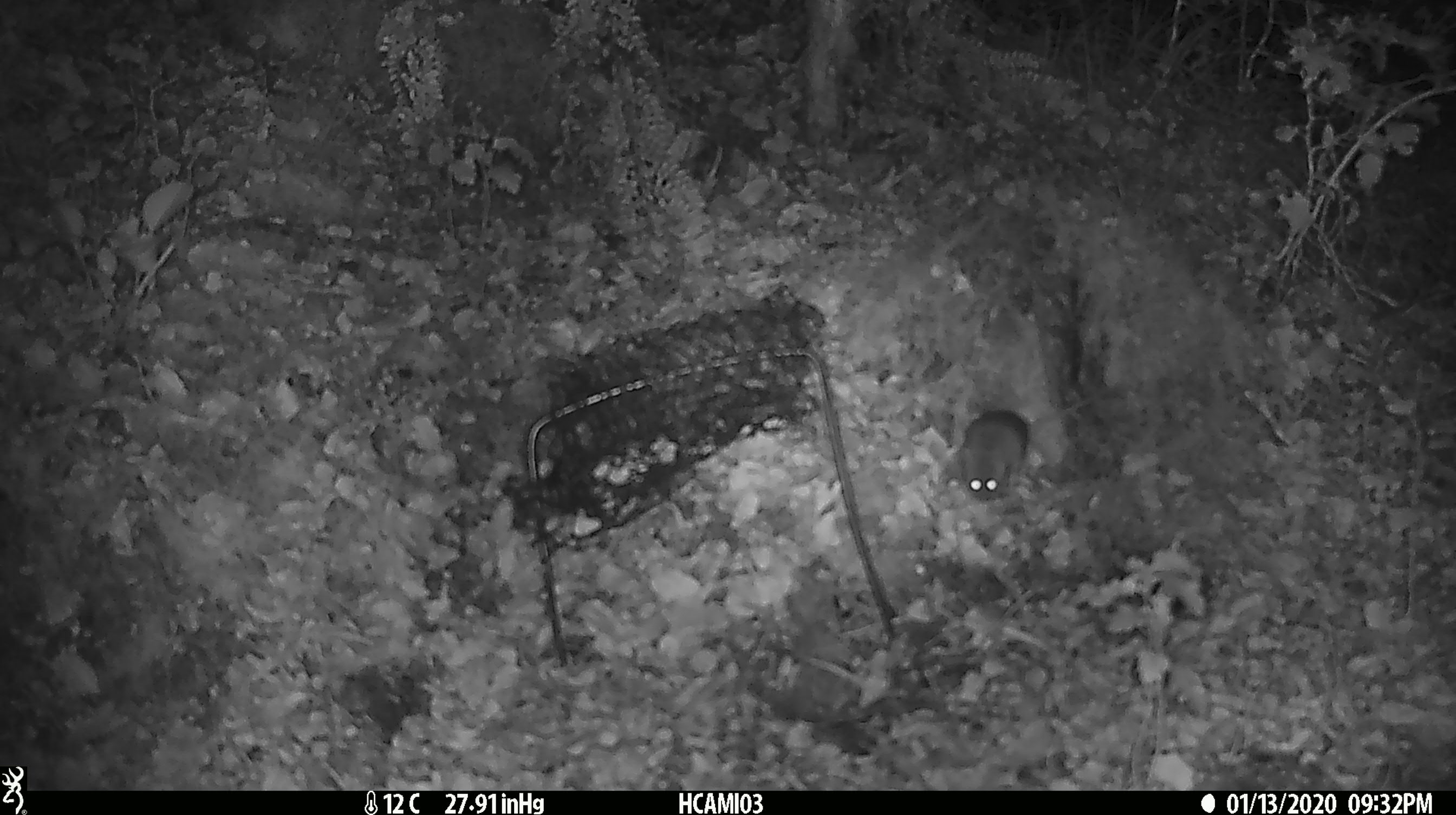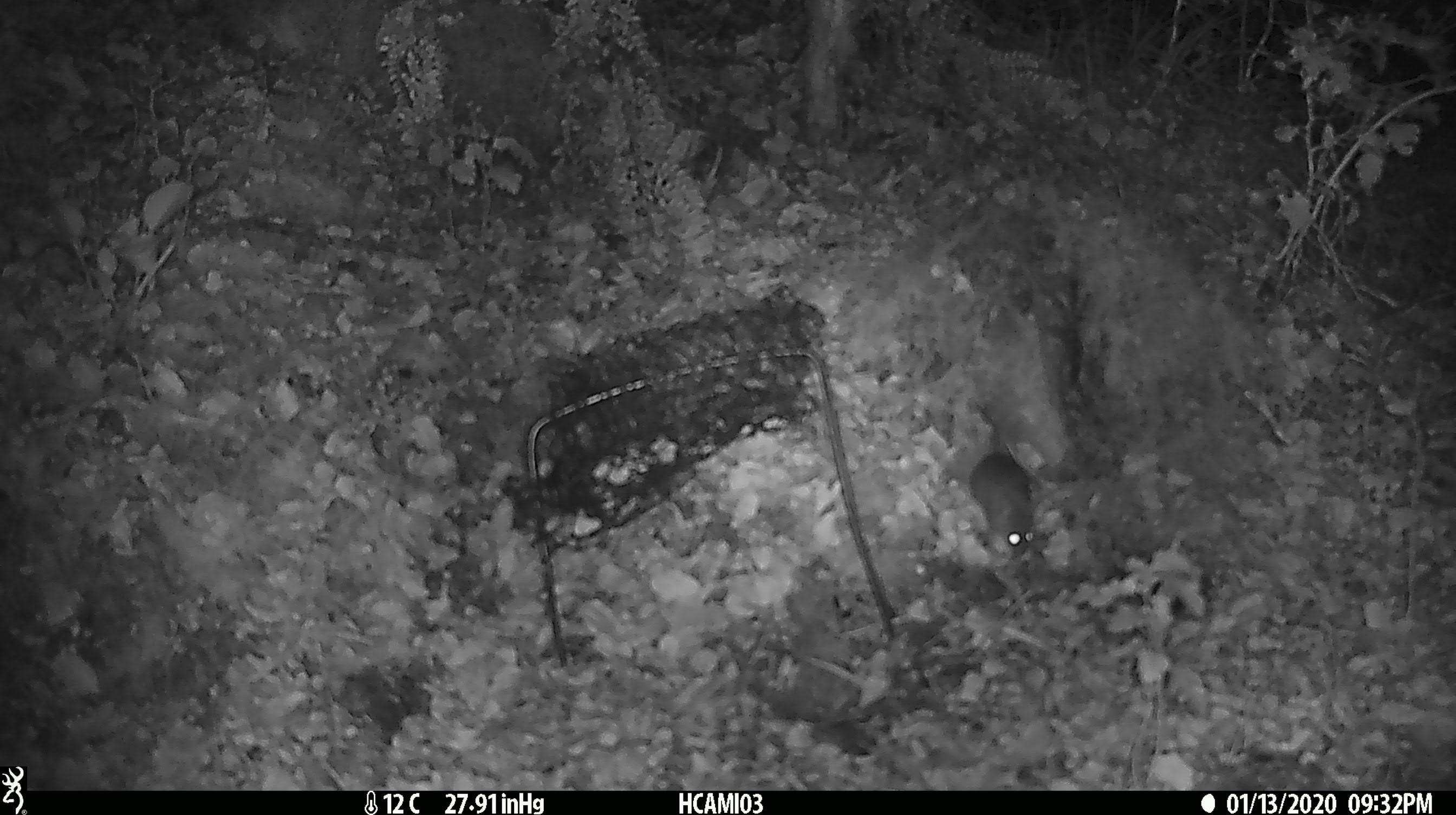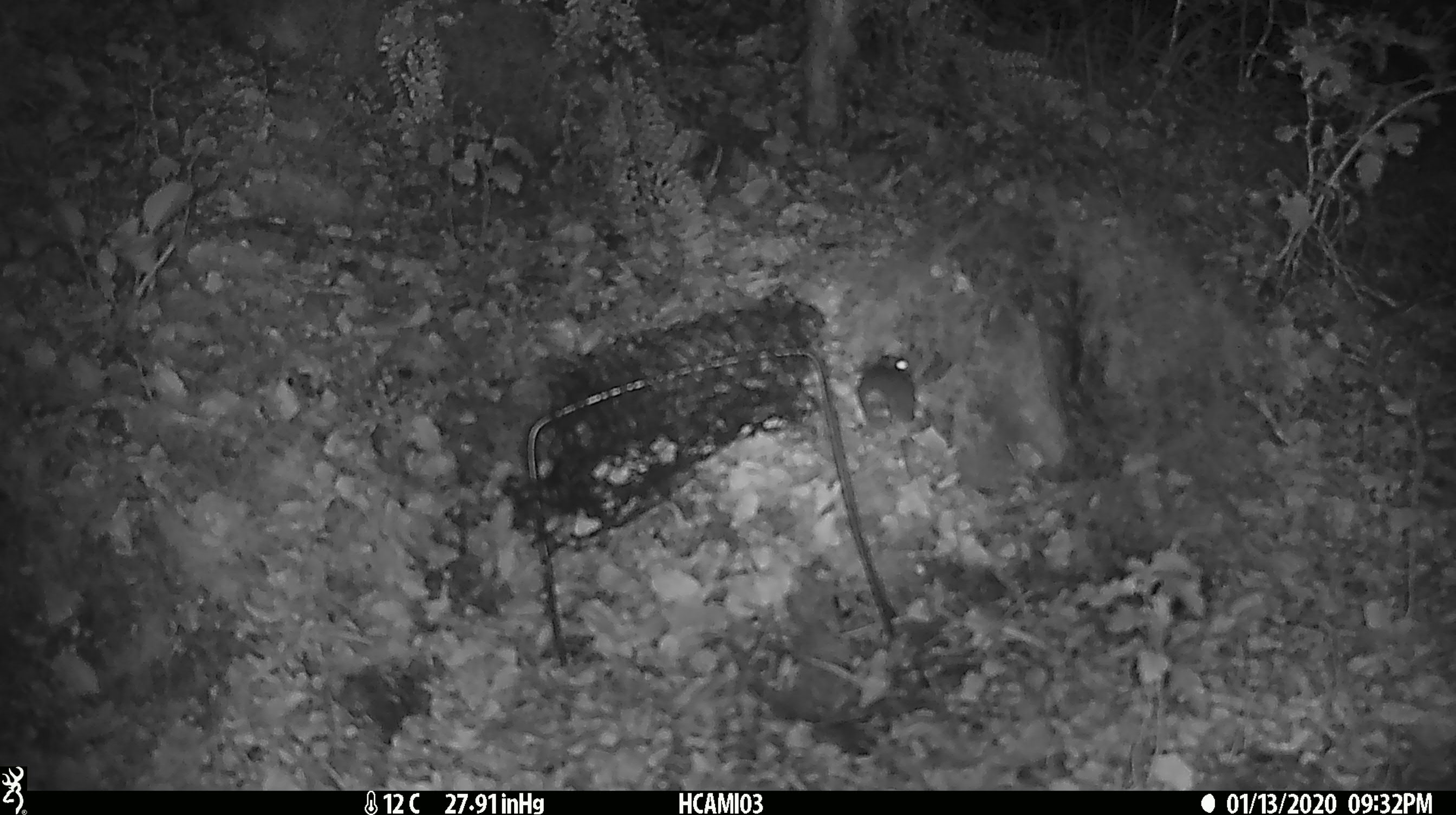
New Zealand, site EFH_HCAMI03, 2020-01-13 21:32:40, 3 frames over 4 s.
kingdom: Animalia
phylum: Chordata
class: Mammalia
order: Rodentia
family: Muridae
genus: Mus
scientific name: Mus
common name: mouse